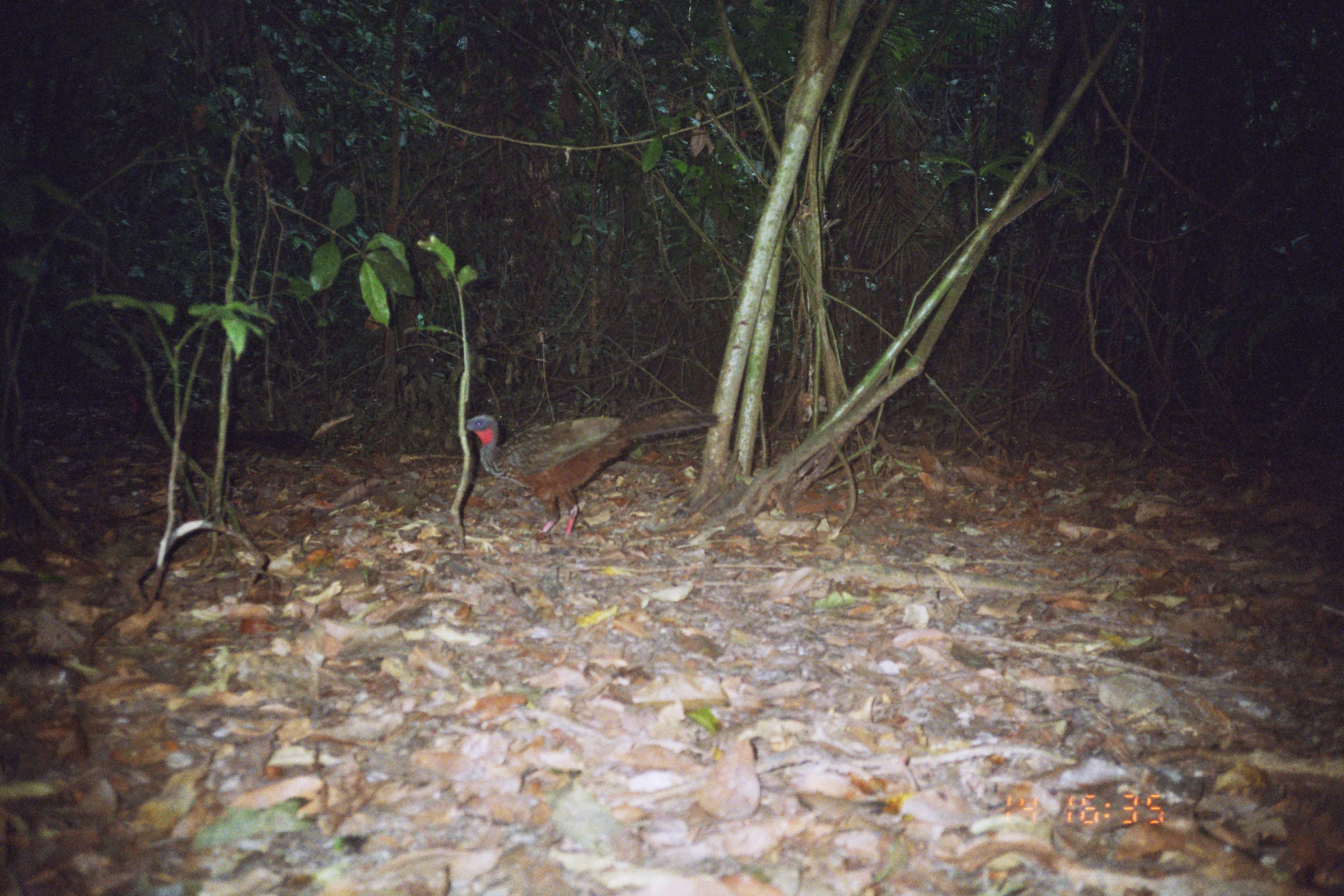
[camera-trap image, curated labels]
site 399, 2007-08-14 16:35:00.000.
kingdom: Animalia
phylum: Chordata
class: Aves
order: Galliformes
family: Cracidae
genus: Penelope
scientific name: Penelope jacquacu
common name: spix's guan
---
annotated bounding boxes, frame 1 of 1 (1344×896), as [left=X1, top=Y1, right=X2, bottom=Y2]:
penelope jacquacu: [left=457, top=407, right=721, bottom=543]; [left=116, top=391, right=323, bottom=475]